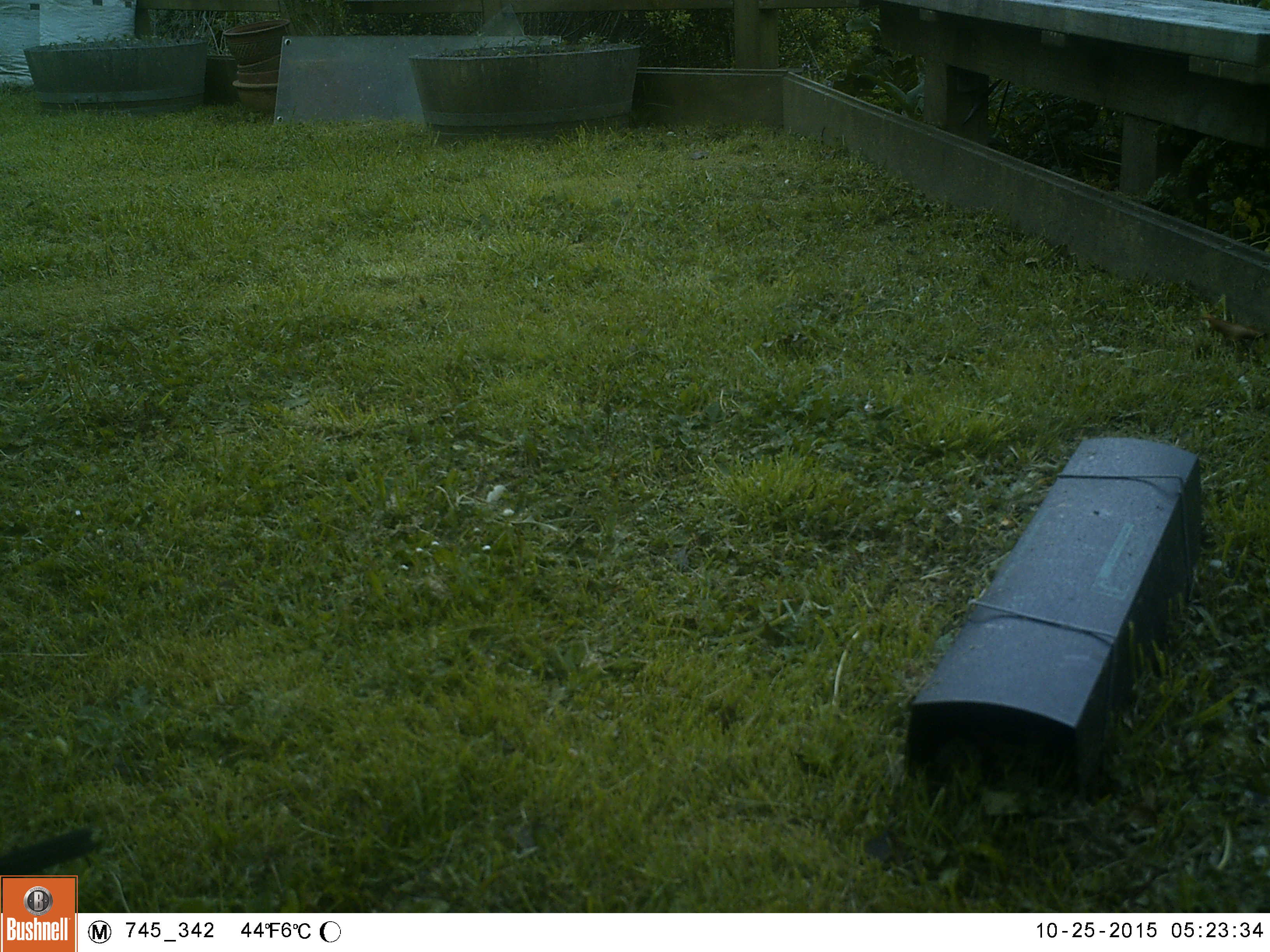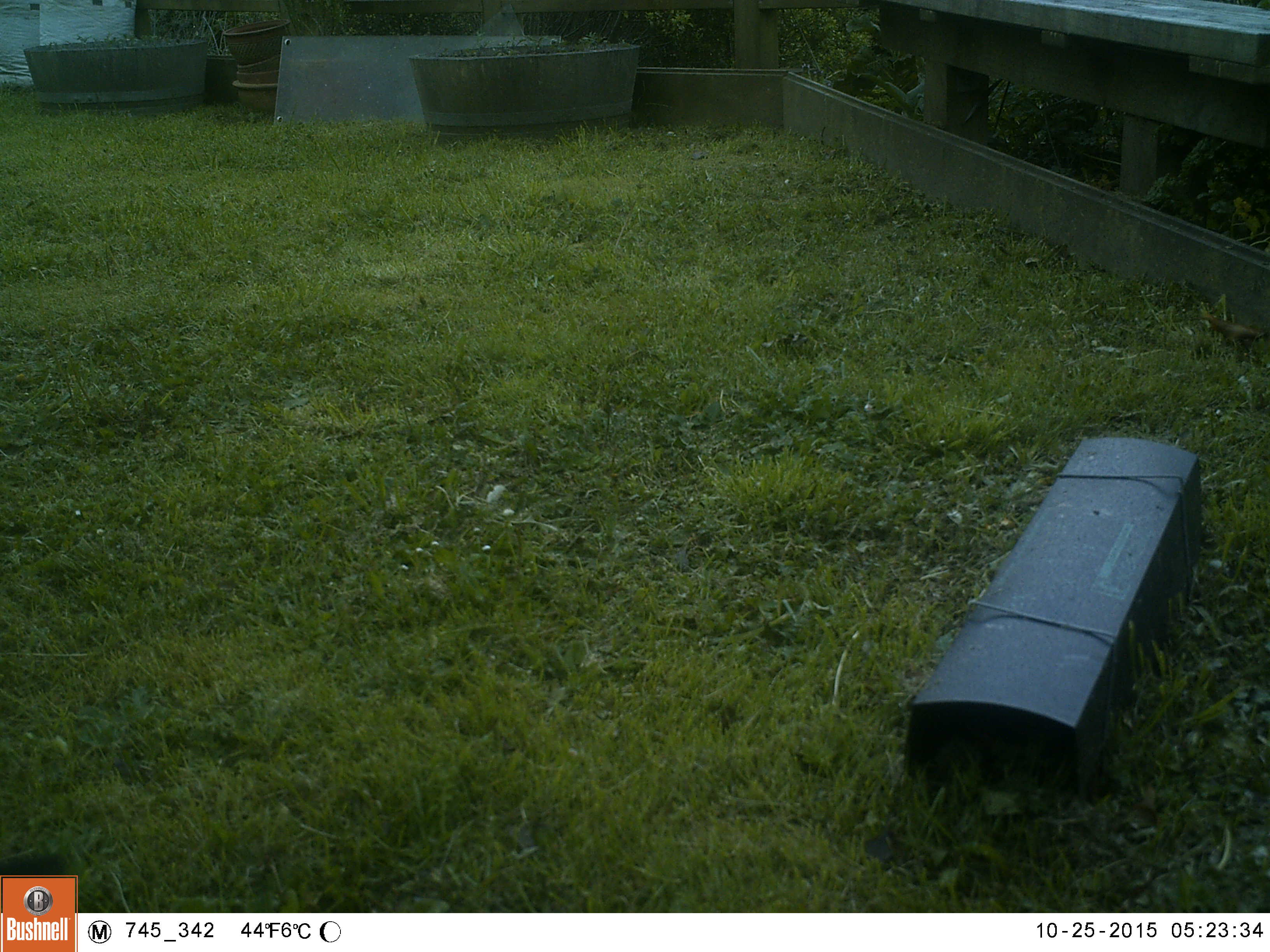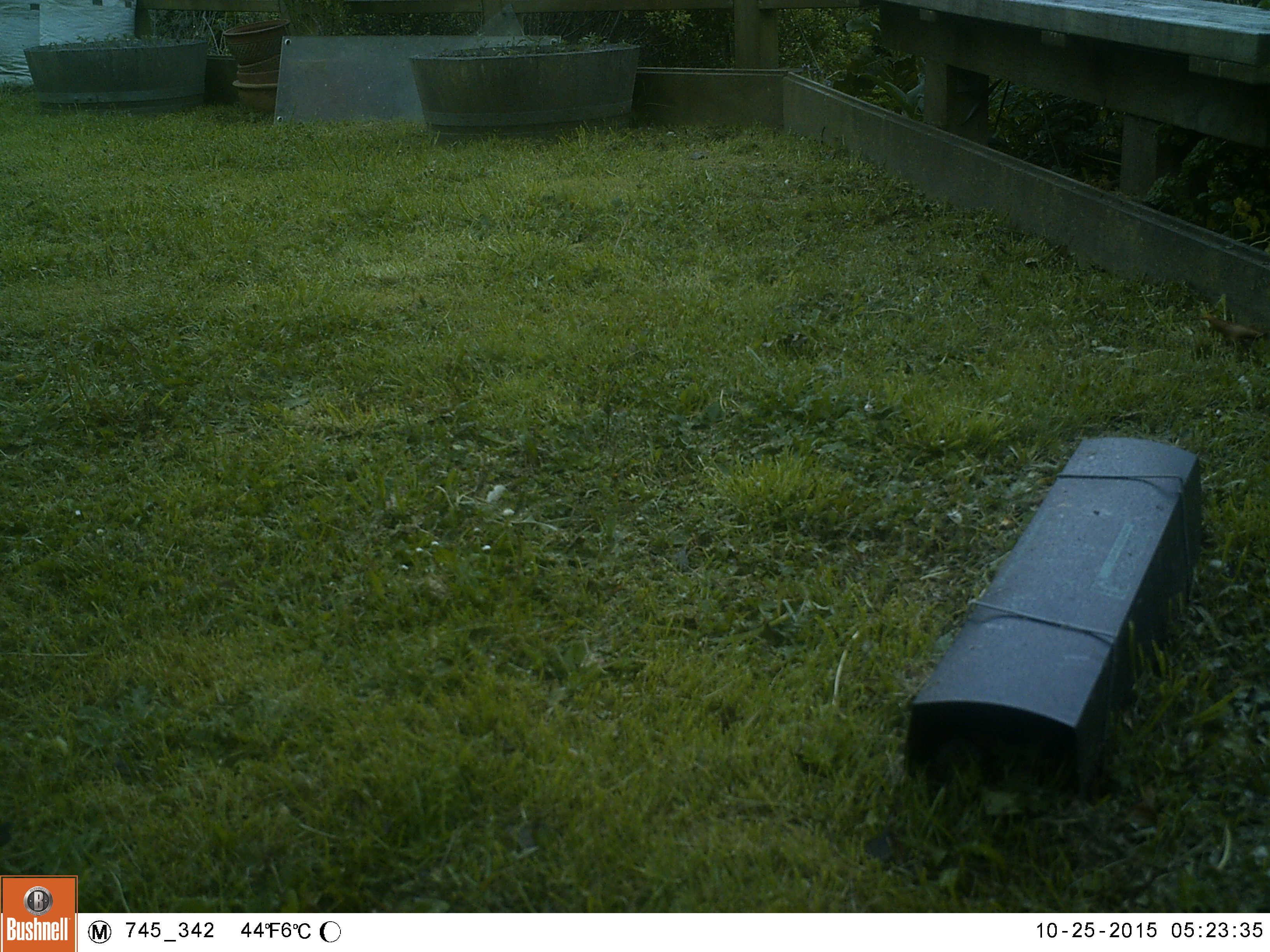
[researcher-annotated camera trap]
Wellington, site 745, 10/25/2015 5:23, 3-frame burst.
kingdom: Animalia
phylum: Chordata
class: Aves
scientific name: Aves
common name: bird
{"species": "bird (Aves)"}